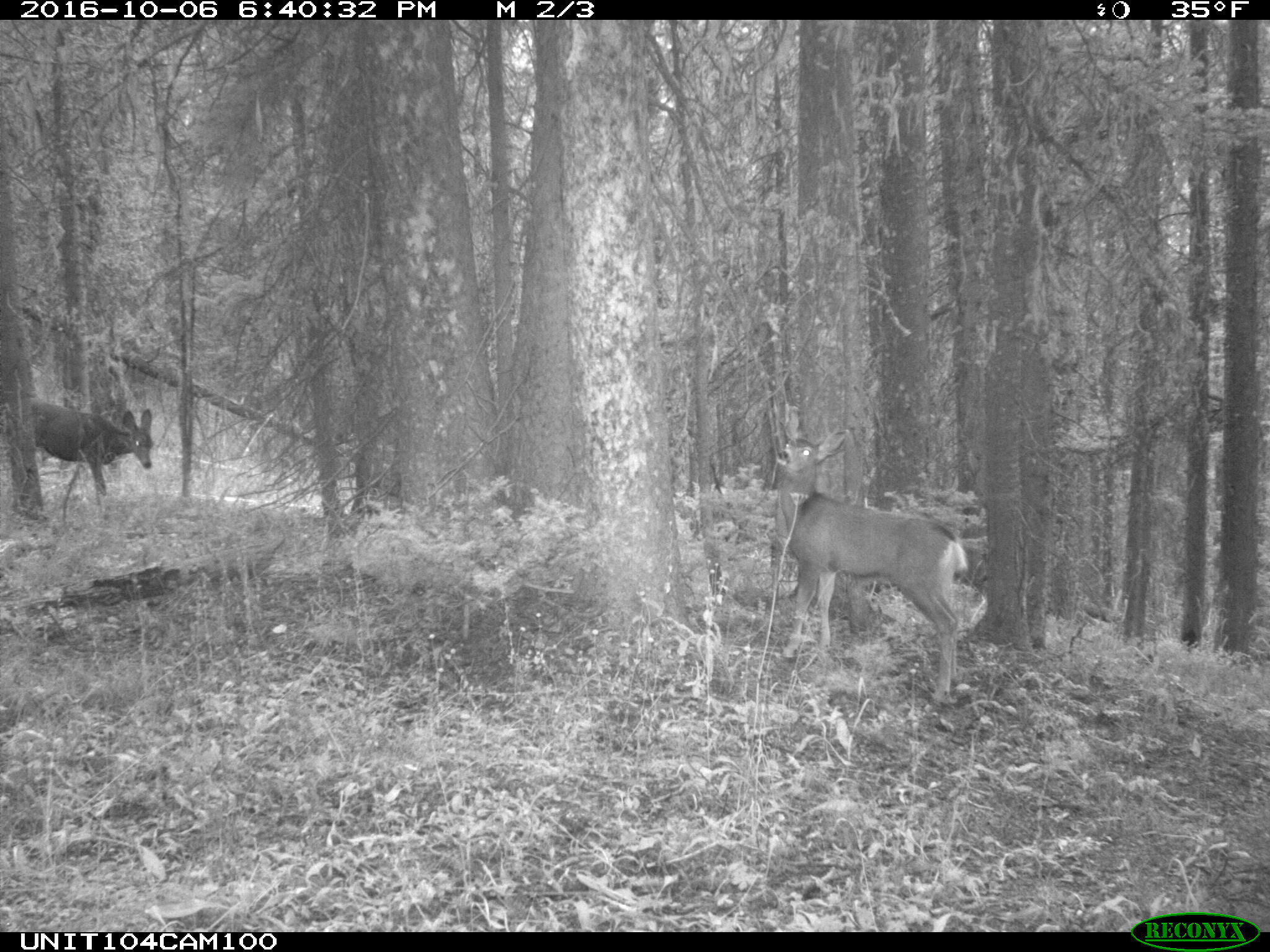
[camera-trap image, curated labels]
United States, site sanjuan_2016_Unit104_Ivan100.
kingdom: Animalia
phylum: Chordata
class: Mammalia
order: Artiodactyla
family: Cervidae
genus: Odocoileus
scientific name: Odocoileus hemionus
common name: mule deer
Odocoileus hemionus (mule deer).